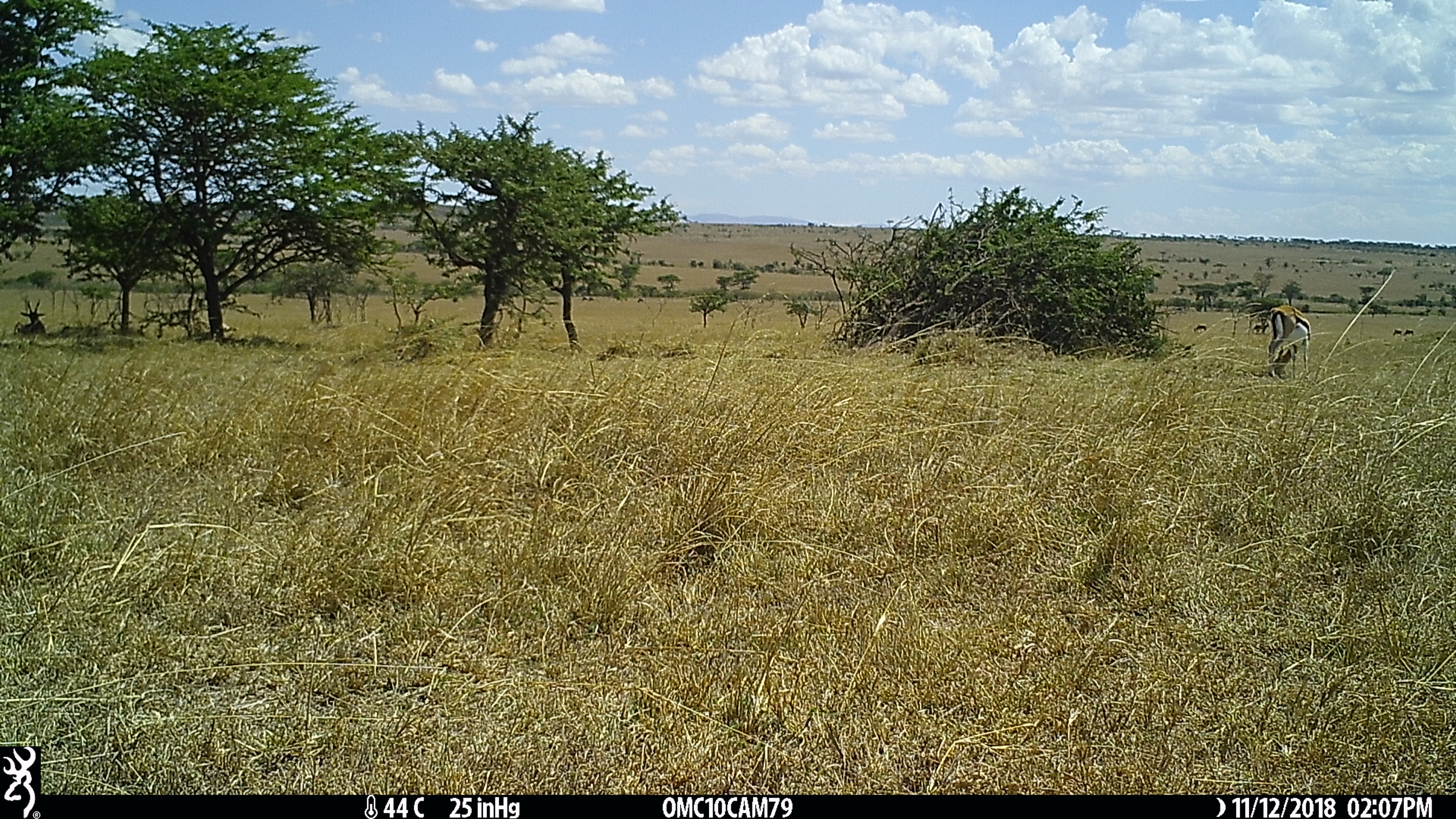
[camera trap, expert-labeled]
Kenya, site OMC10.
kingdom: Animalia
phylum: Chordata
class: Mammalia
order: Artiodactyla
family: Bovidae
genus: Eudorcas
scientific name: Eudorcas thomsonii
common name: thomon's gazelle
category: gazelle thomsons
Gazelle thomsons (thomon's gazelle) (Eudorcas thomsonii).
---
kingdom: Animalia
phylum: Chordata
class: Mammalia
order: Artiodactyla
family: Bovidae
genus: Damaliscus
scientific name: Damaliscus lunatus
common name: topi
Topi (Damaliscus lunatus).